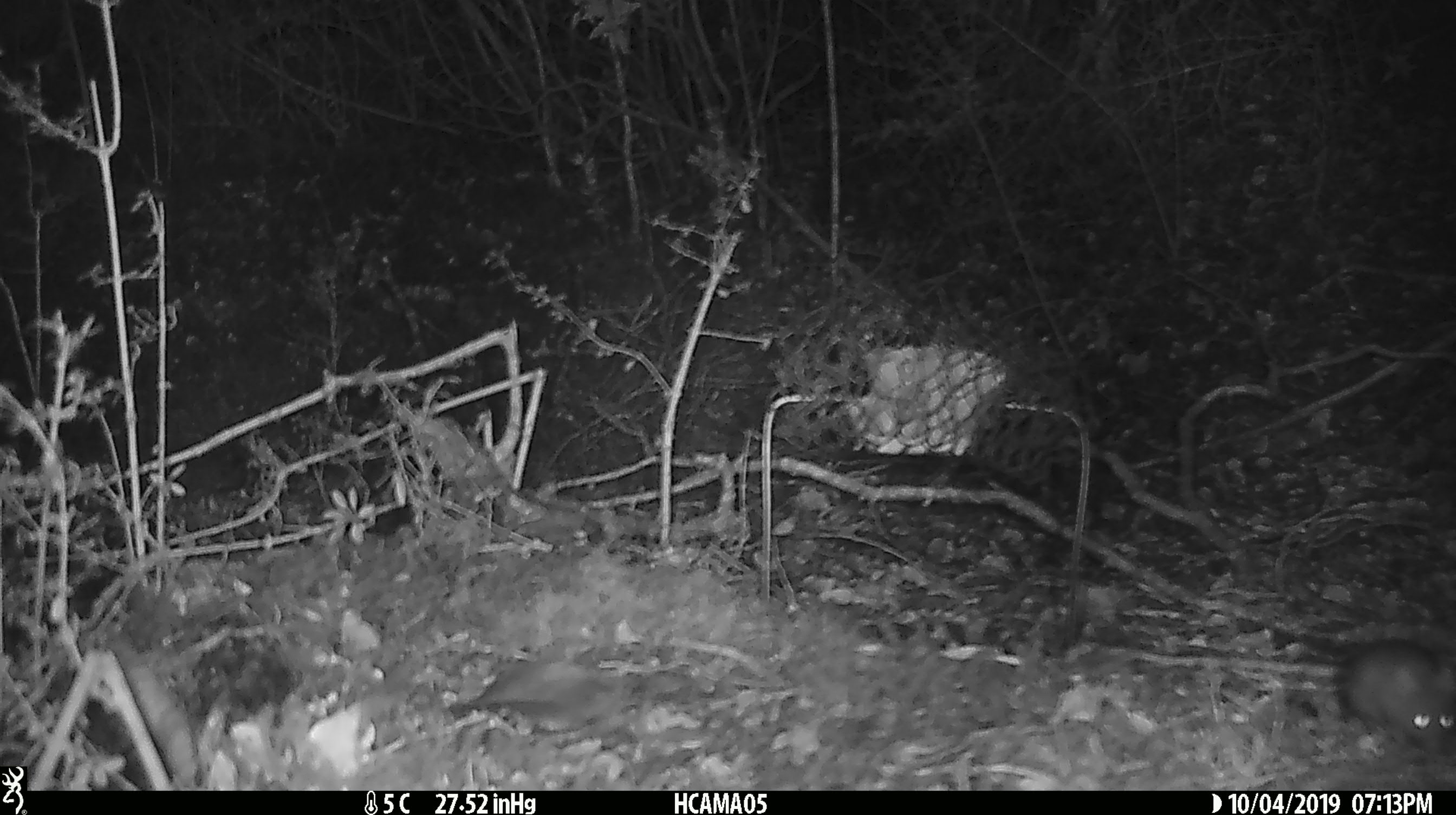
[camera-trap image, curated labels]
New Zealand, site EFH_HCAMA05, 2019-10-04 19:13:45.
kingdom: Animalia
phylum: Chordata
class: Mammalia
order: Rodentia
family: Muridae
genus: Mus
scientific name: Mus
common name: mouse